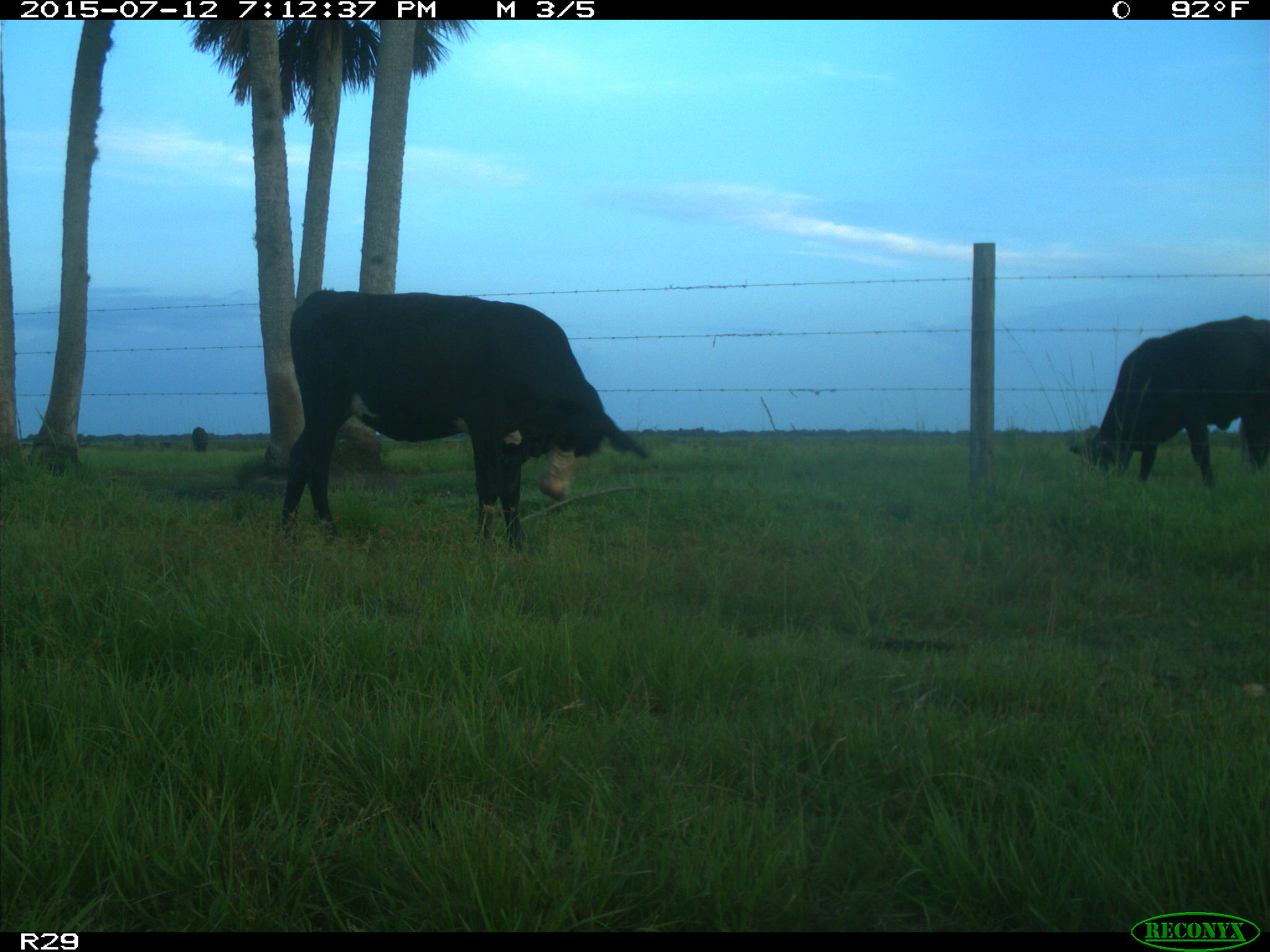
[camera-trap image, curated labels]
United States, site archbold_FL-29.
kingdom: Animalia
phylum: Chordata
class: Mammalia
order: Artiodactyla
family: Bovidae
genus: Bos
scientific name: Bos taurus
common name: domestic cow